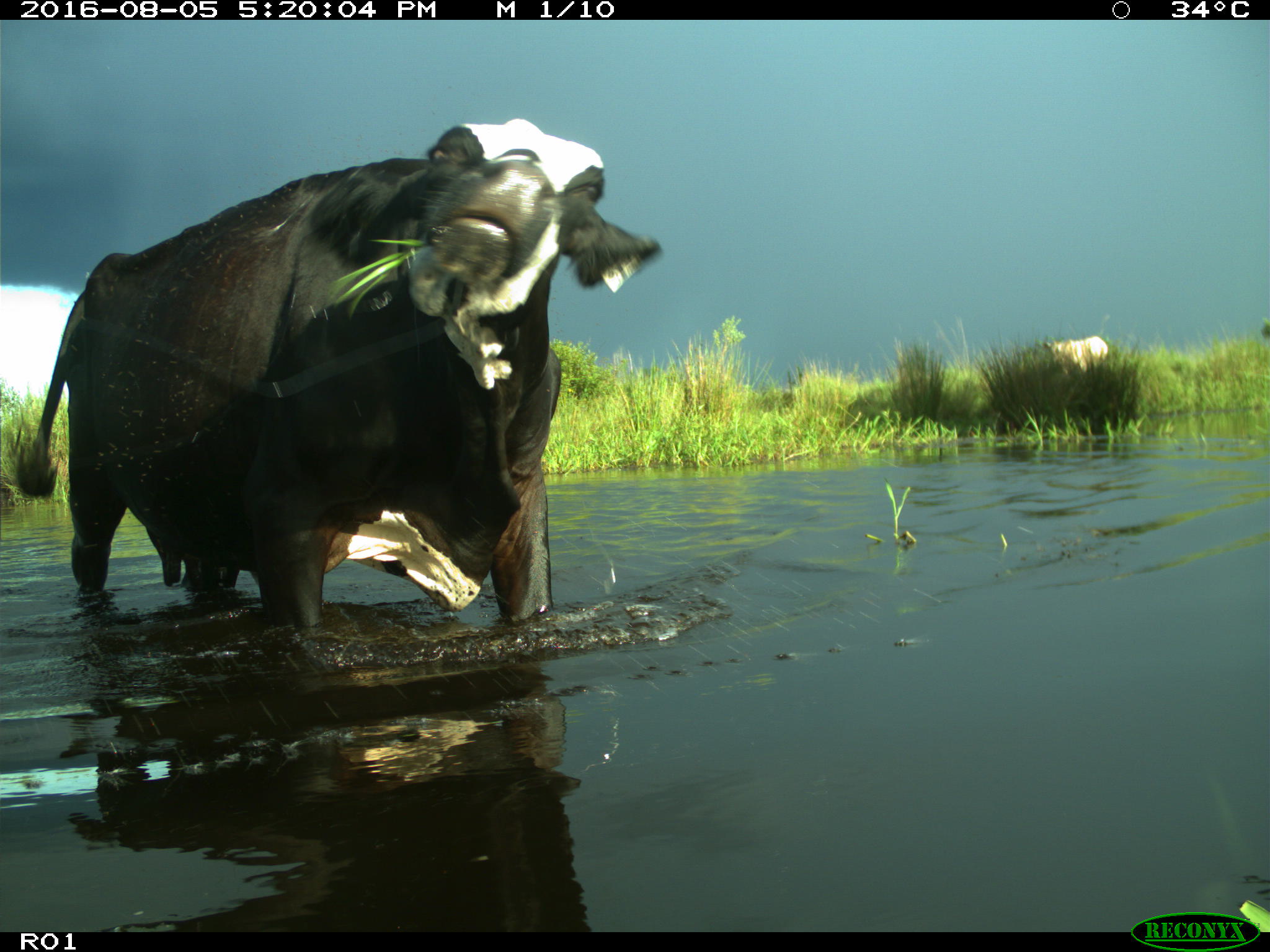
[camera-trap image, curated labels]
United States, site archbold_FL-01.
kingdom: Animalia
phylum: Chordata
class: Mammalia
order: Artiodactyla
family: Bovidae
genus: Bos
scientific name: Bos taurus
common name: domestic cow